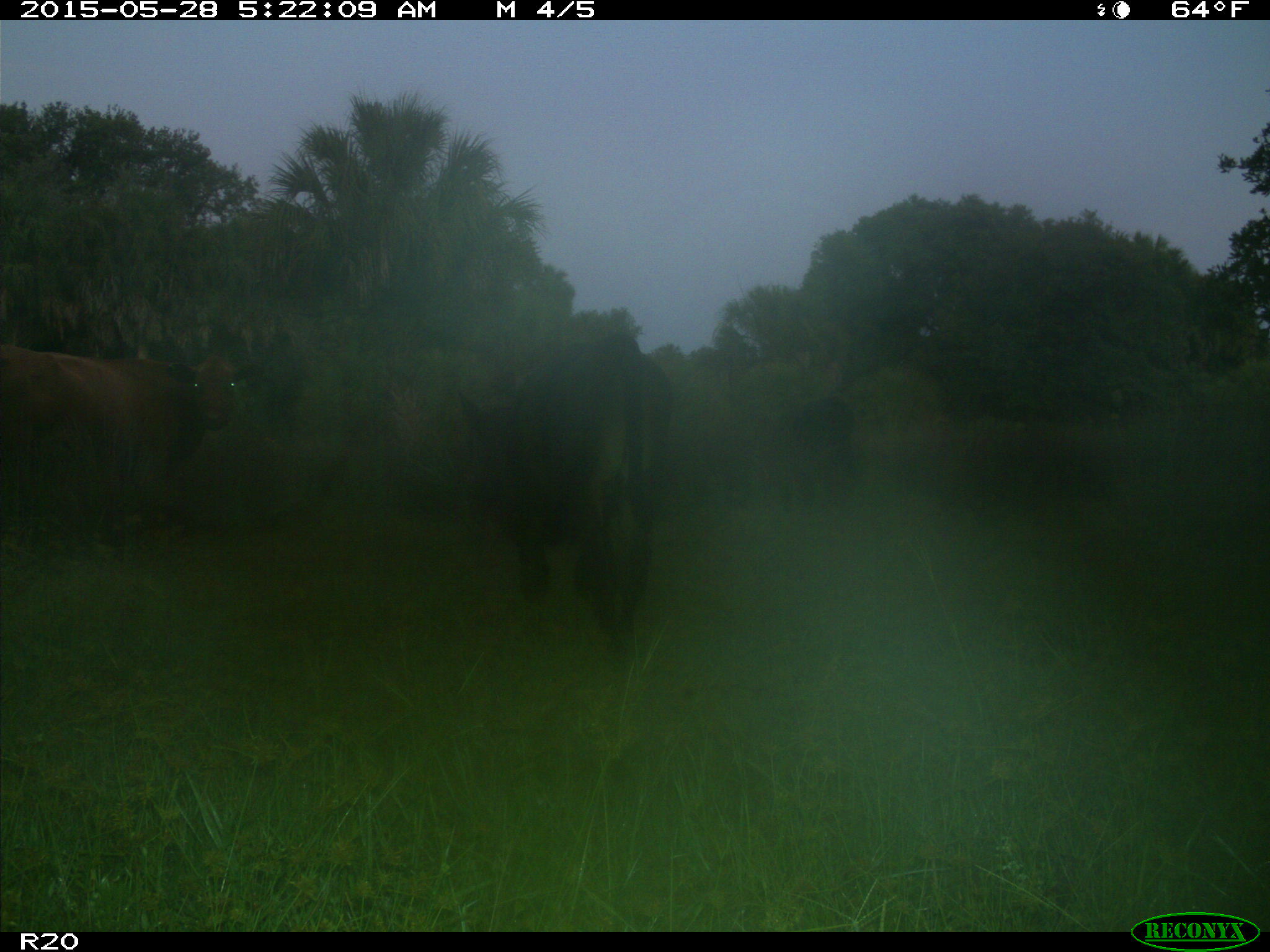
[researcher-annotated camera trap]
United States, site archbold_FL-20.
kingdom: Animalia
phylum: Chordata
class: Mammalia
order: Artiodactyla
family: Bovidae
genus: Bos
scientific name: Bos taurus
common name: domestic cow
Bos taurus (domestic cow).